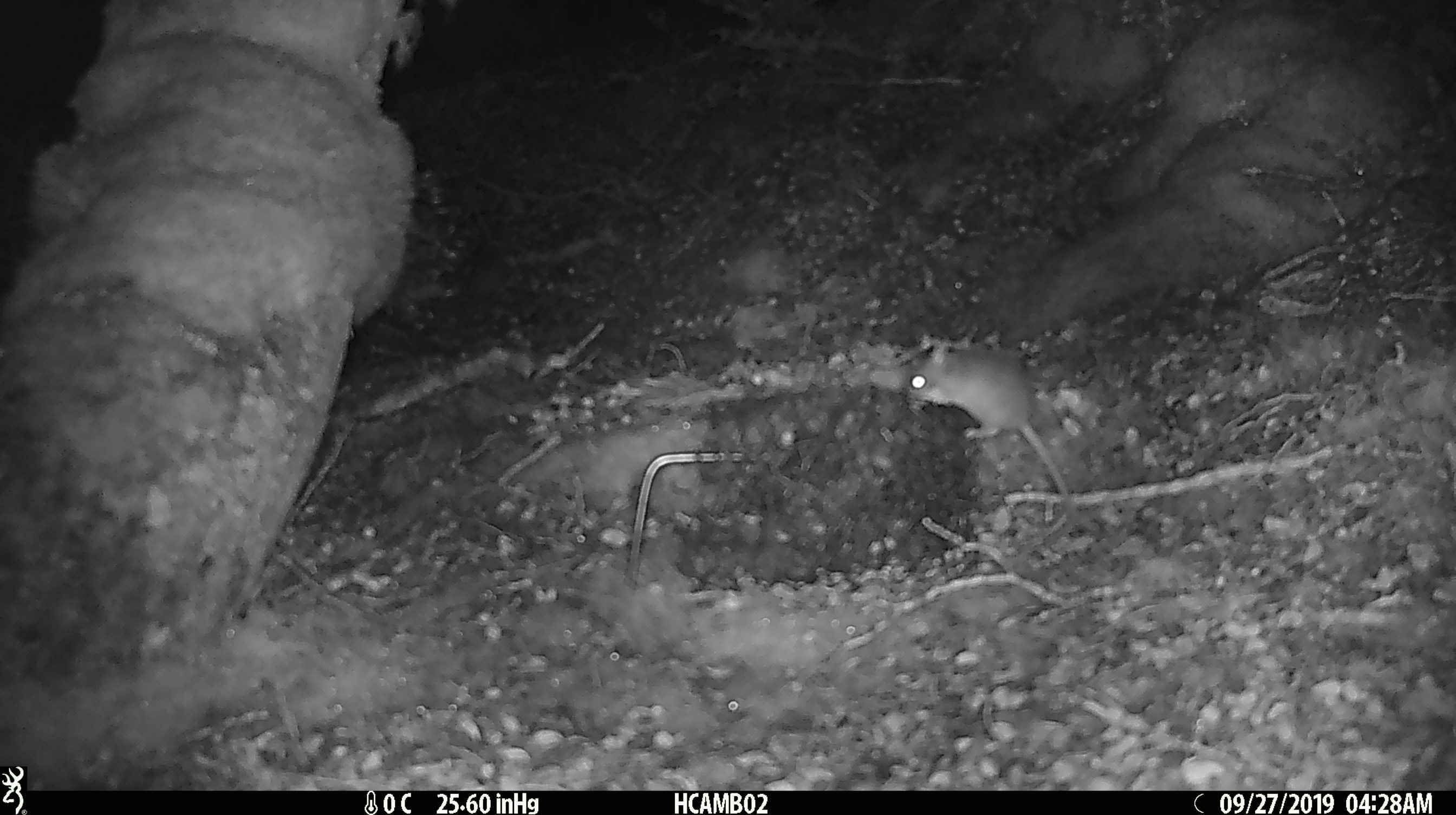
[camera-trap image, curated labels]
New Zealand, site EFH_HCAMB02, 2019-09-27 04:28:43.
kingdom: Animalia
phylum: Chordata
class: Mammalia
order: Rodentia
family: Muridae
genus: Mus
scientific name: Mus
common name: mouse